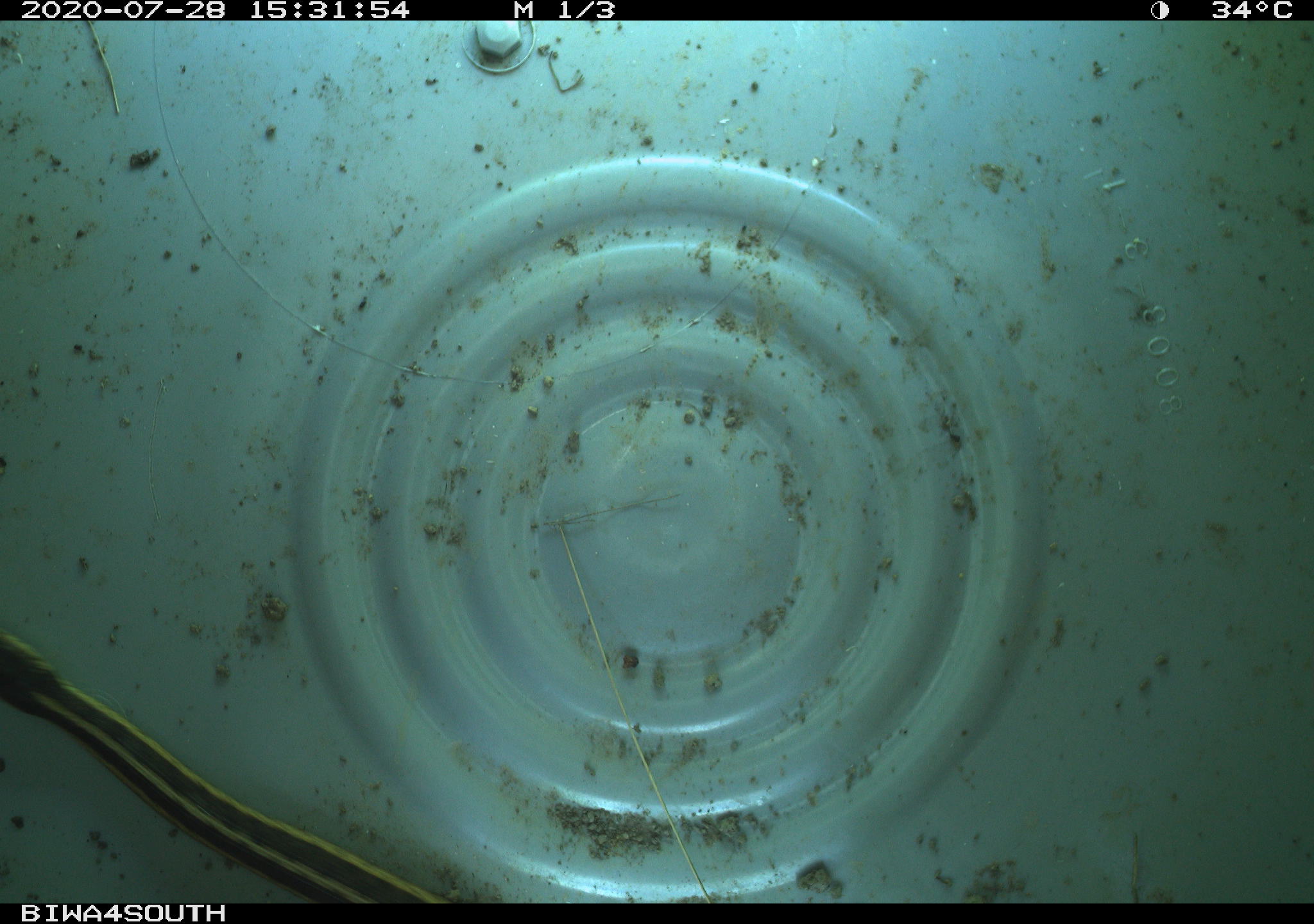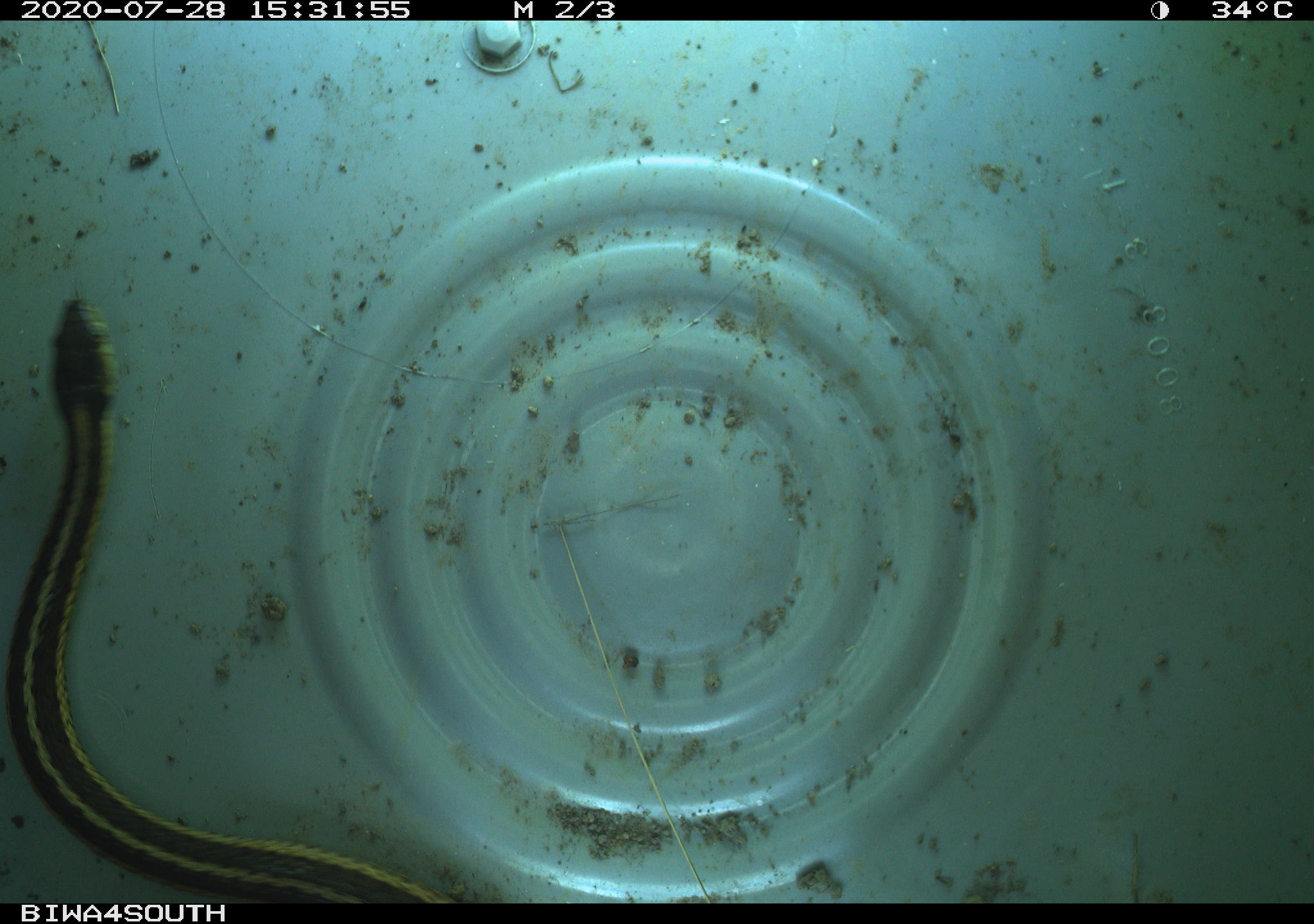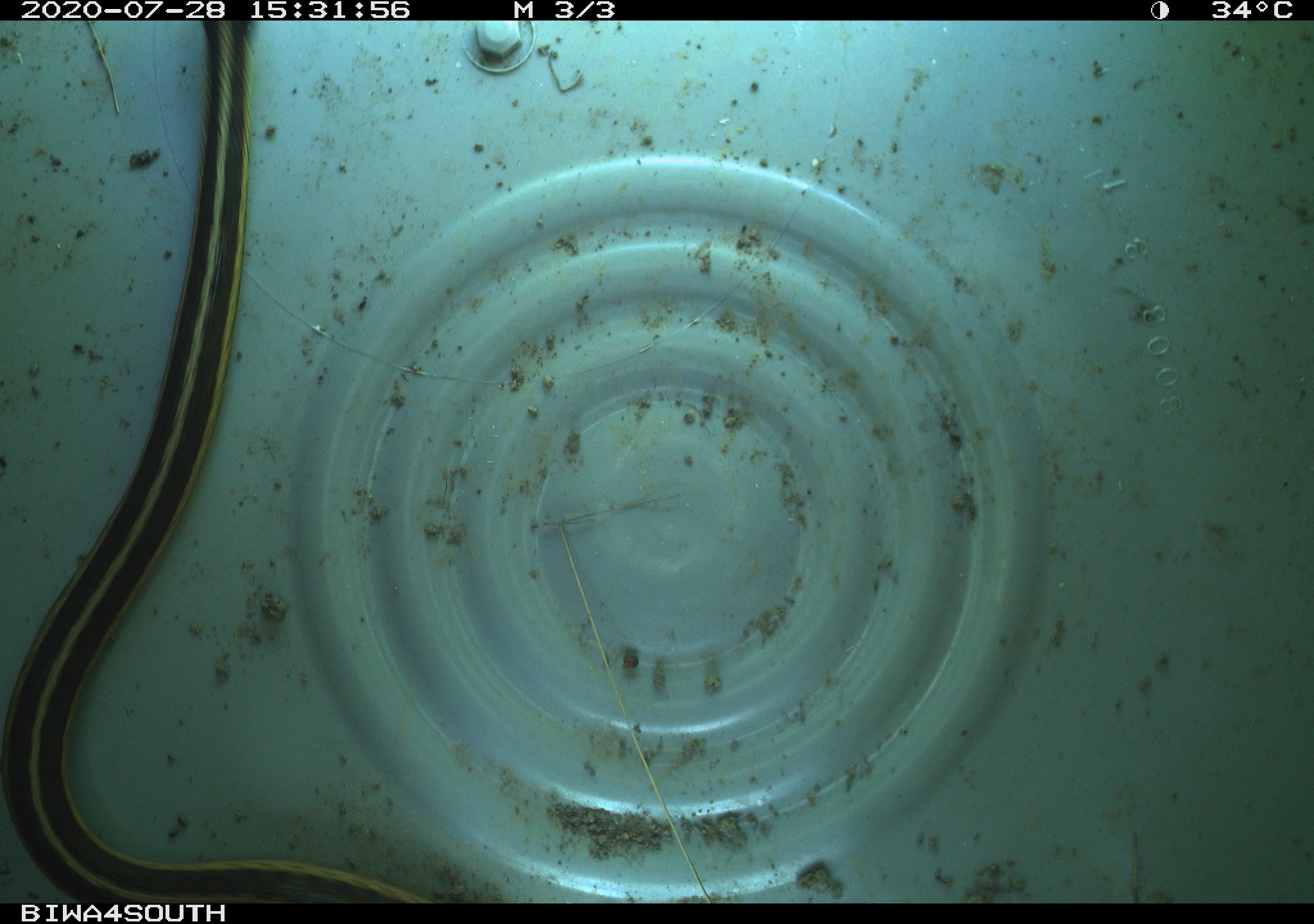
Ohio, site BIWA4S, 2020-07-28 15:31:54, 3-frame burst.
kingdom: Animalia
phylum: Chordata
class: Reptilia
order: Squamata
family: Colubridae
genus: Thamnophis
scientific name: Thamnophis sirtalis sirtalis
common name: eastern gartersnake